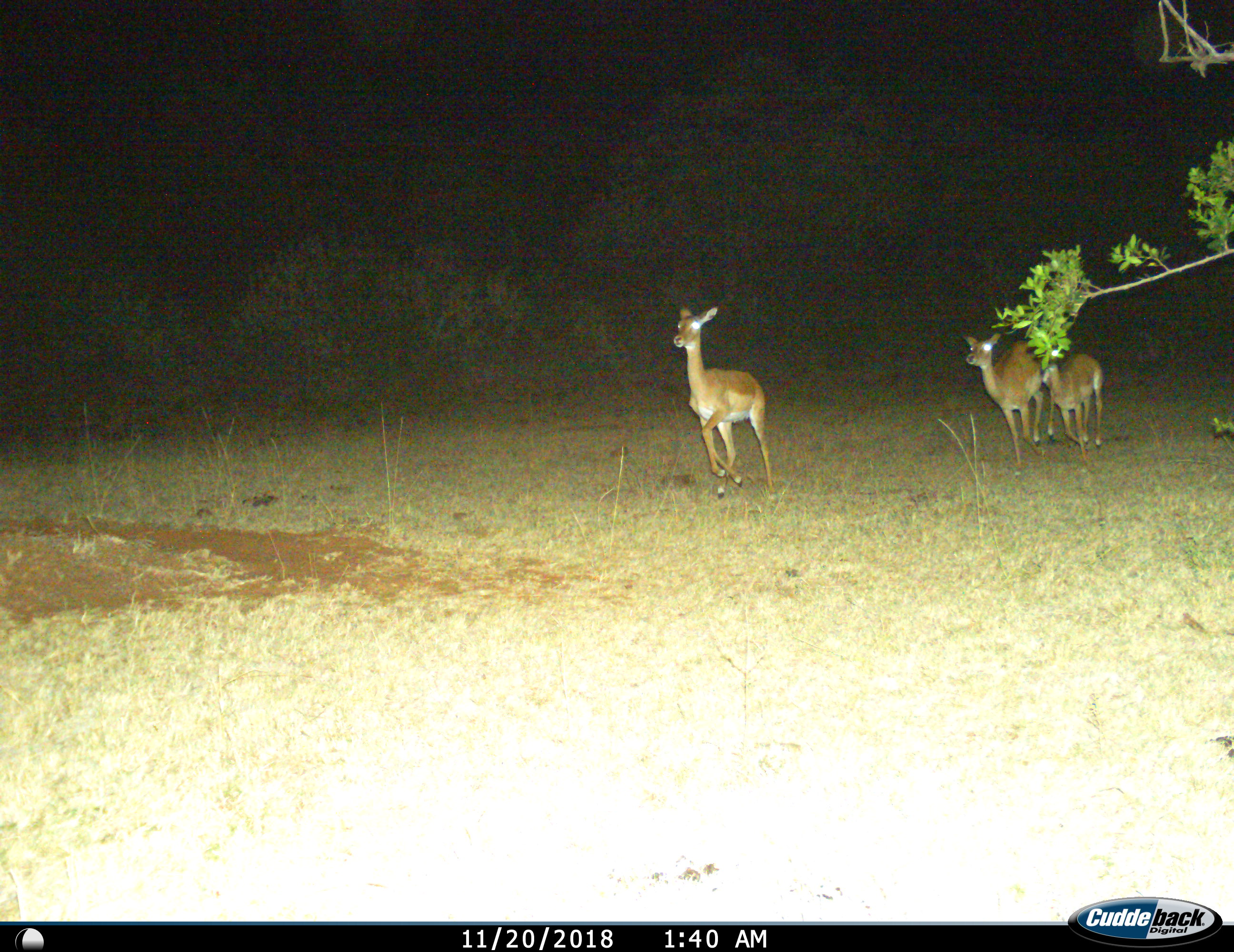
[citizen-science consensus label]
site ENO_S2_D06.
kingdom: Animalia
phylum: Chordata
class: Mammalia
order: Artiodactyla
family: Bovidae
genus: Aepyceros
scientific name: Aepyceros melampus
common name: impala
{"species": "impala (Aepyceros melampus)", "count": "3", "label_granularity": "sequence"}